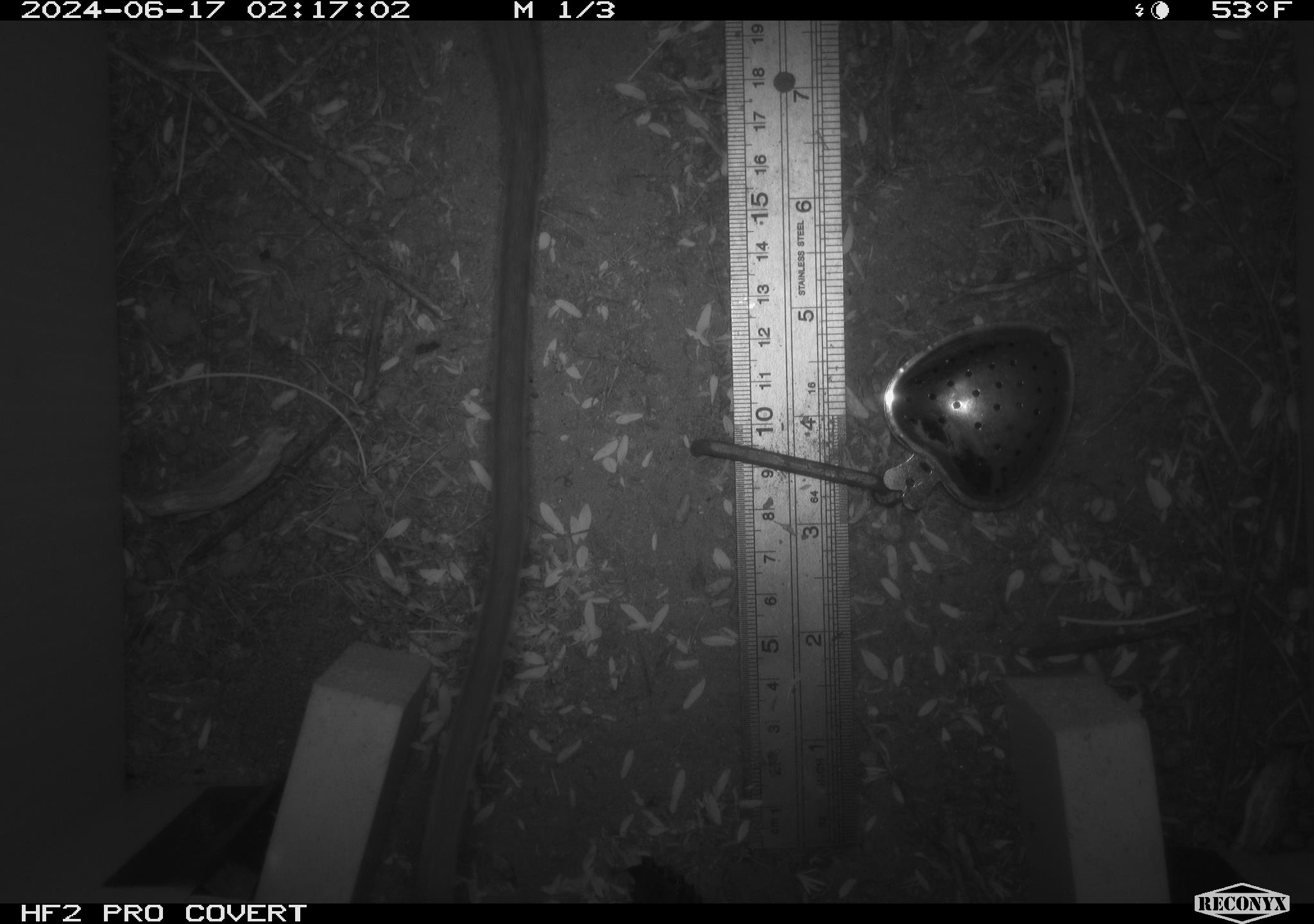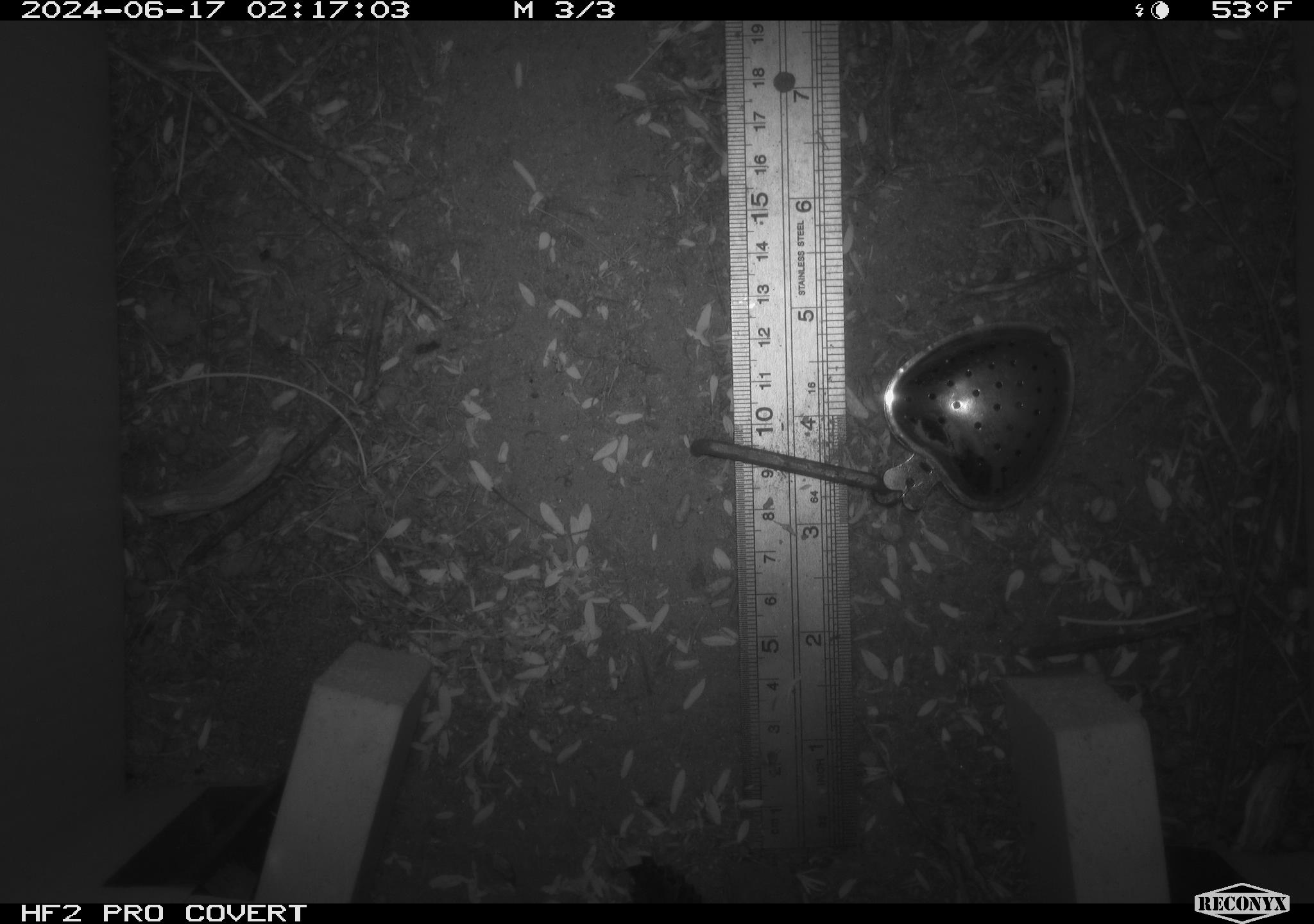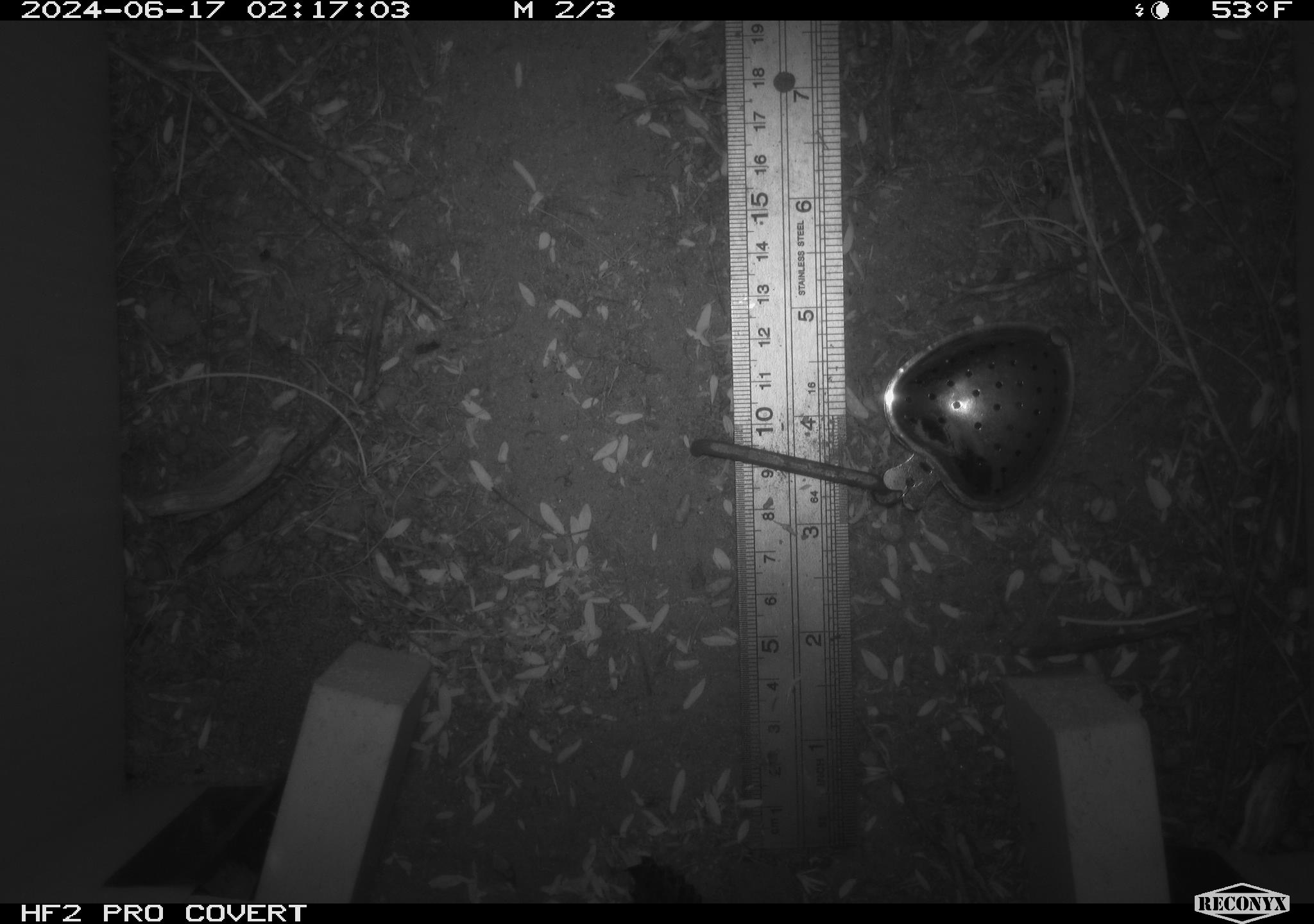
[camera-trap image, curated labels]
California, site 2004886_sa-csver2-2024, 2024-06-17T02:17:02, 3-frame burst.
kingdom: Animalia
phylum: Chordata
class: Mammalia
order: Rodentia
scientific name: Rodentia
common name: rodent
Rodent (Rodentia).